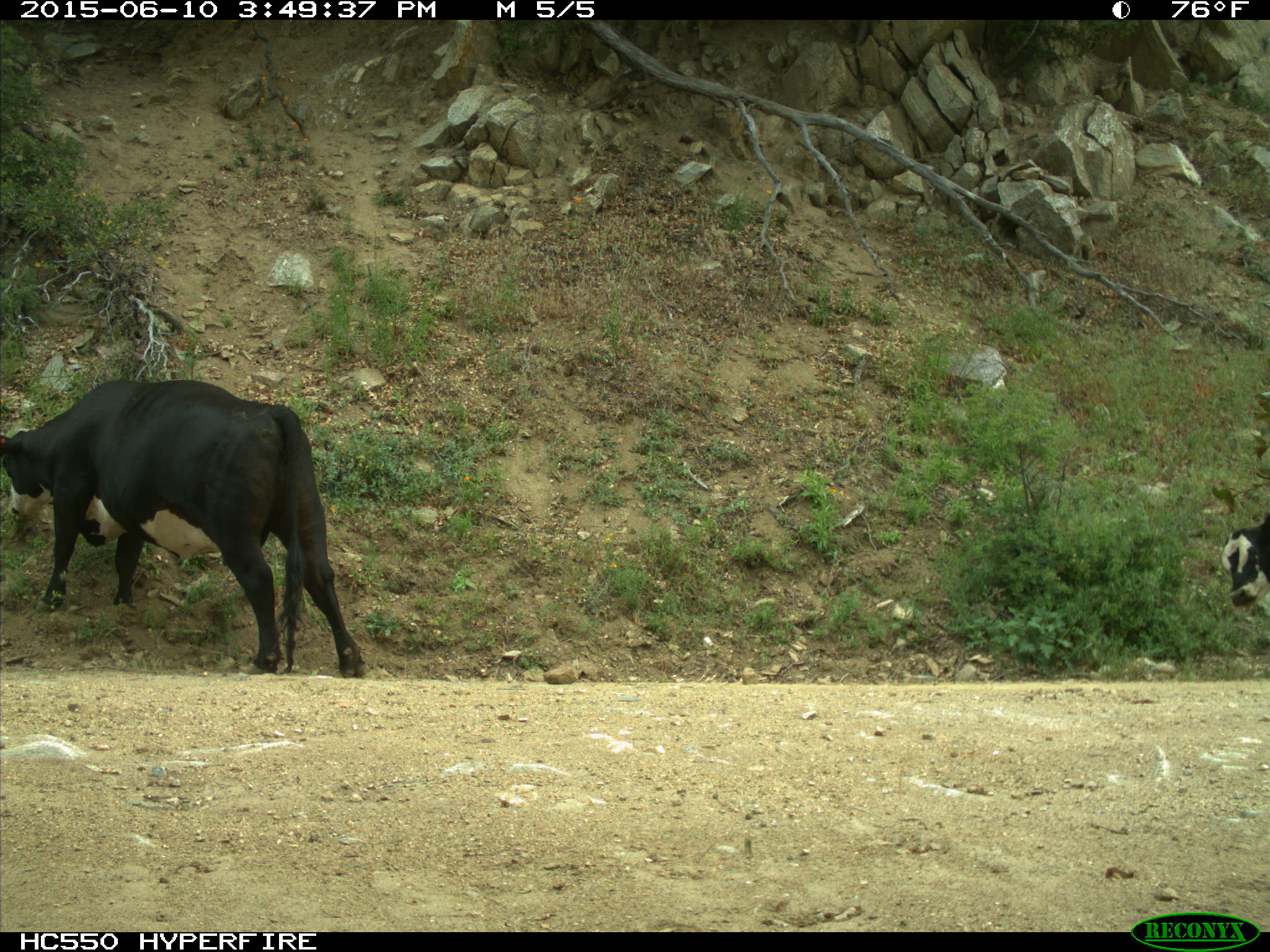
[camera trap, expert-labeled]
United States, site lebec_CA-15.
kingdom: Animalia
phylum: Chordata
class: Mammalia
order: Artiodactyla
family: Bovidae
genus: Bos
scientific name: Bos taurus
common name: domestic cow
Bos taurus (domestic cow).